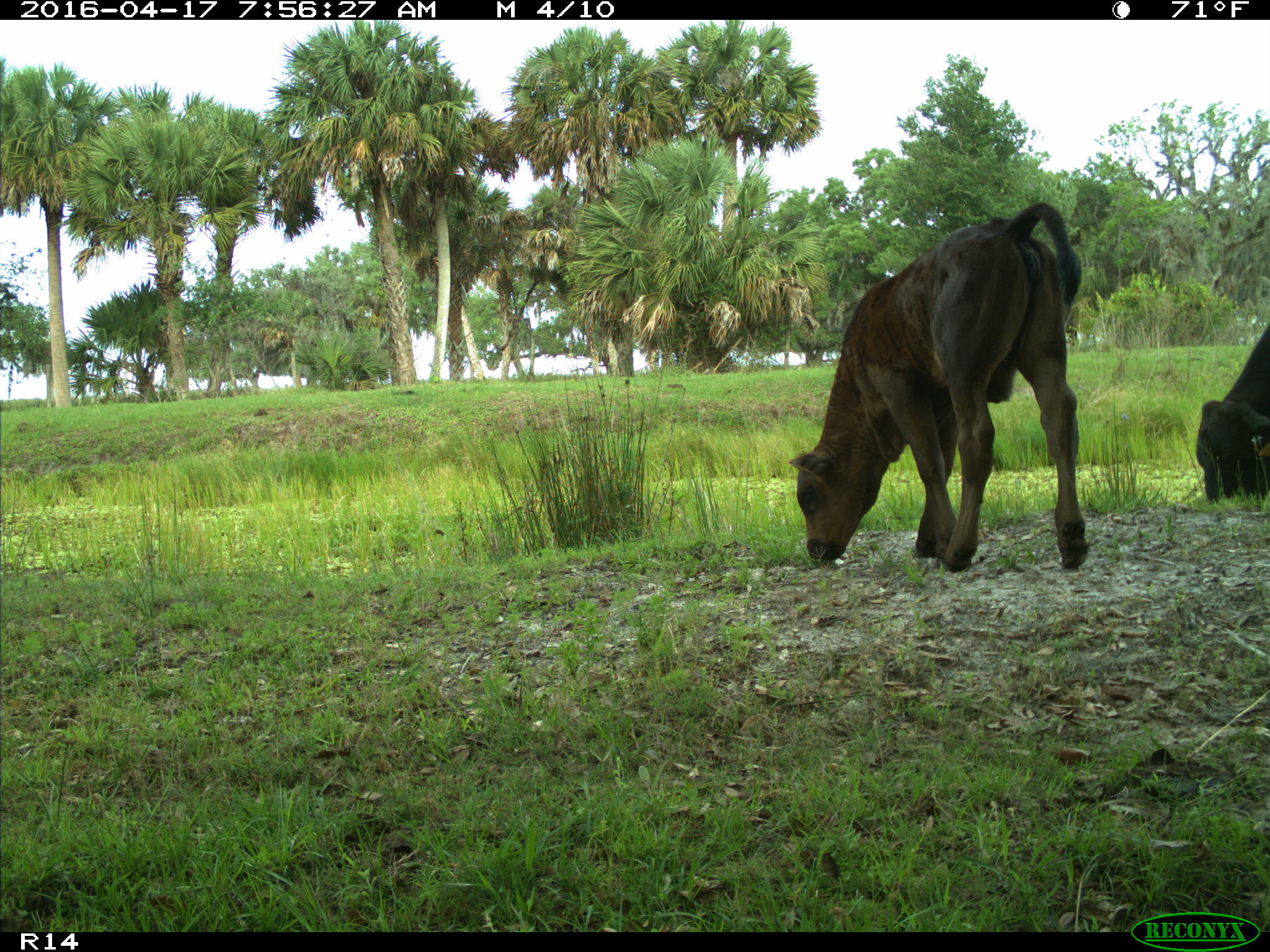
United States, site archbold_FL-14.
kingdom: Animalia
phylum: Chordata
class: Mammalia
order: Artiodactyla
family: Bovidae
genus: Bos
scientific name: Bos taurus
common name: domestic cow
Bos taurus (domestic cow).